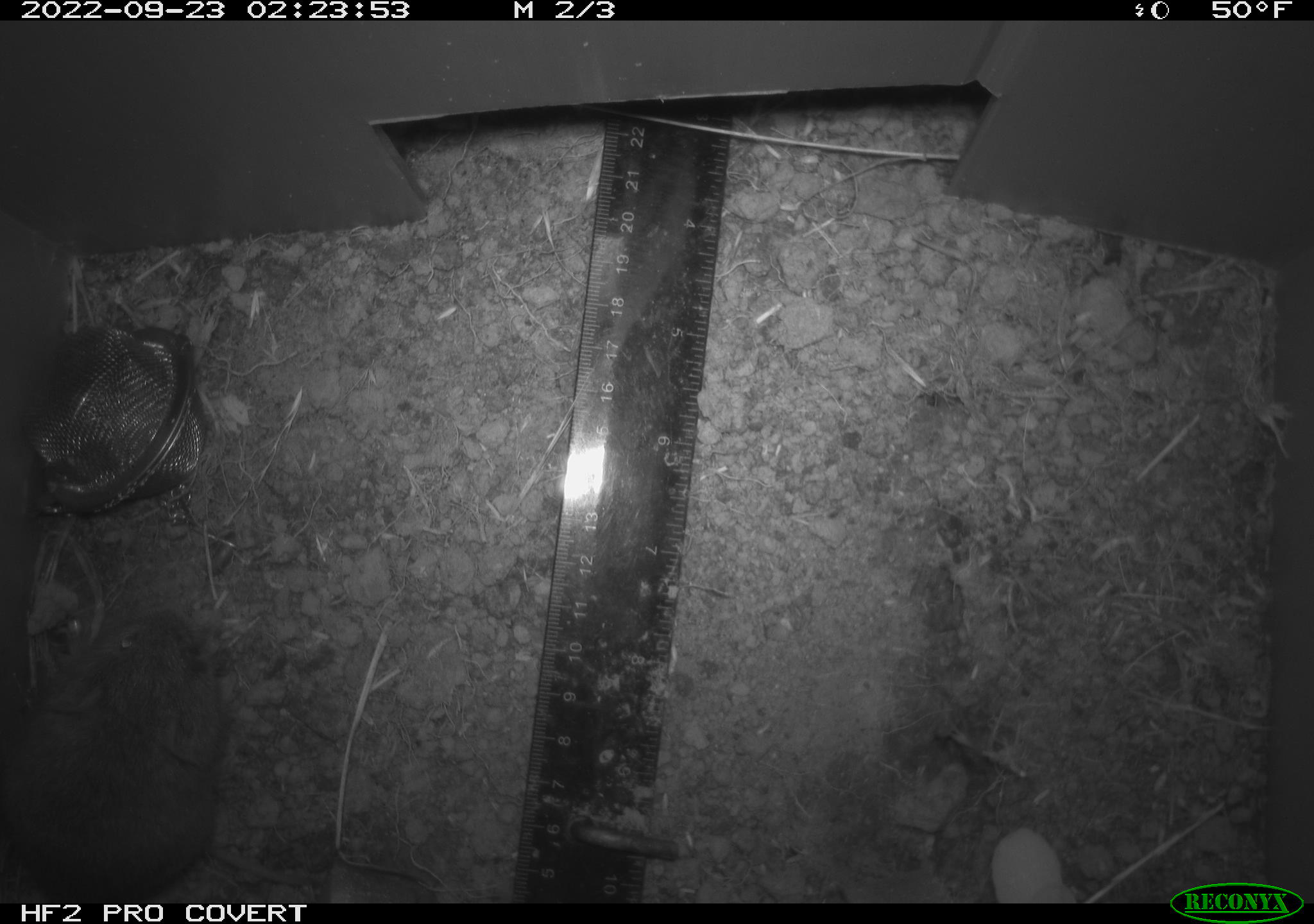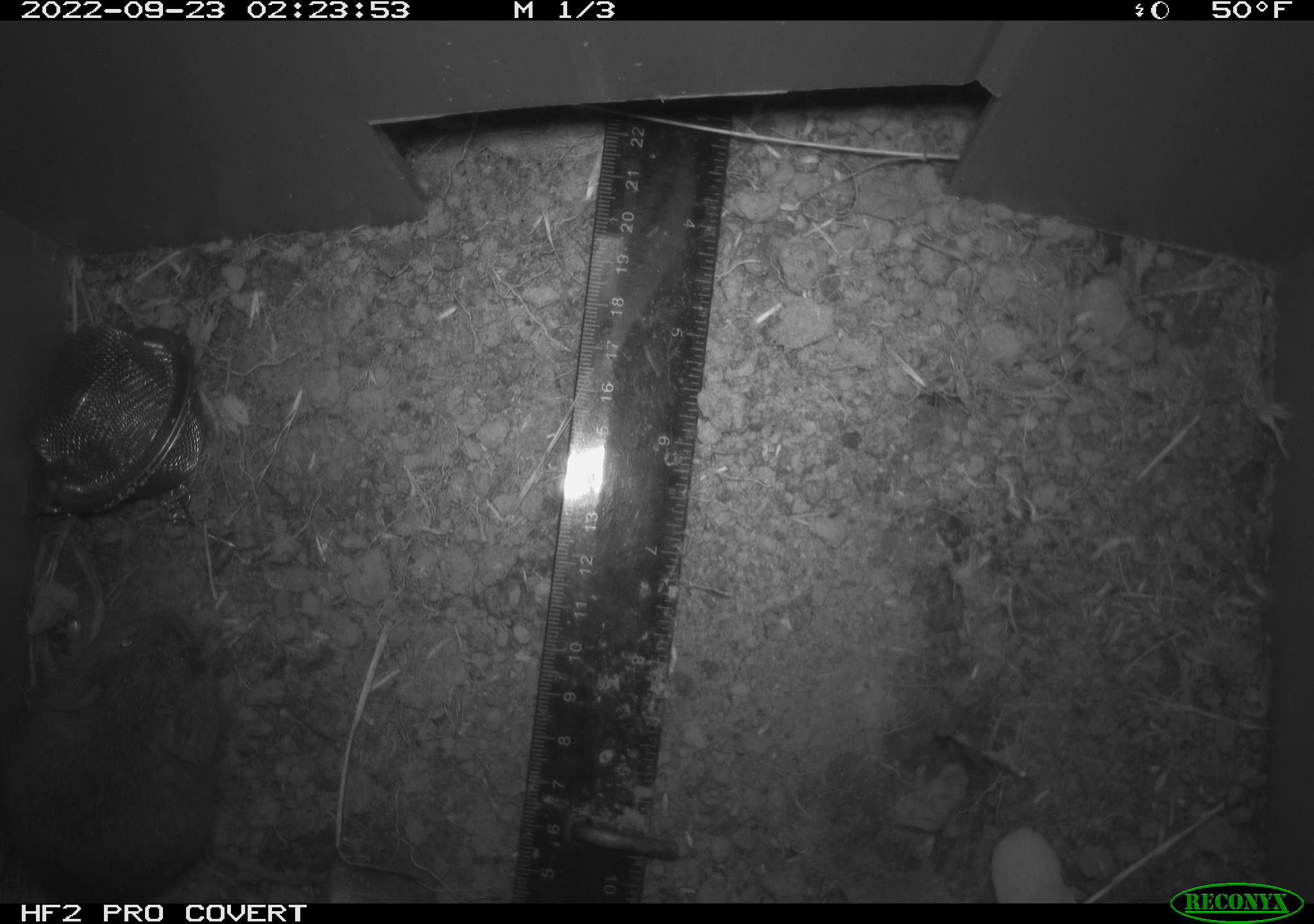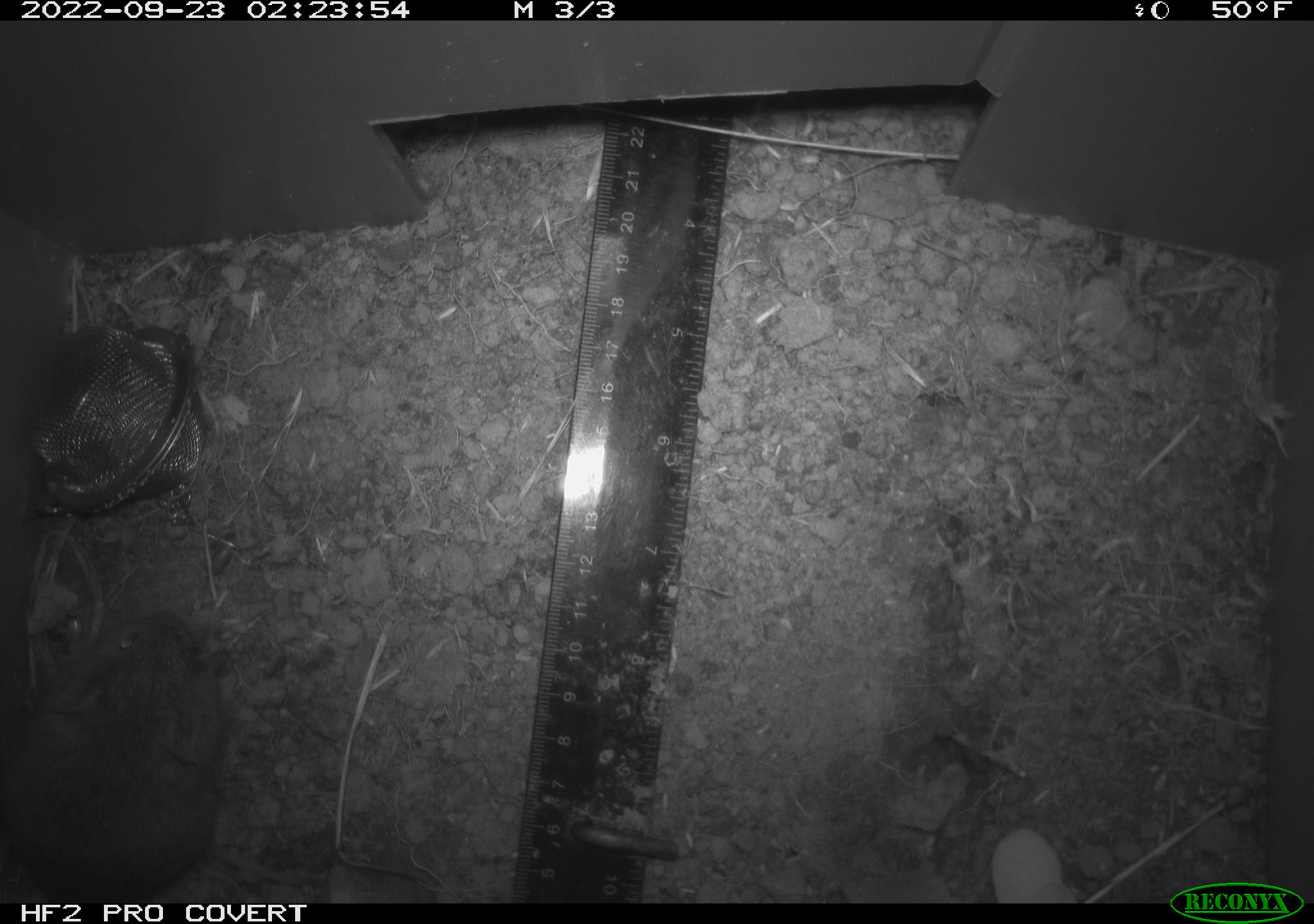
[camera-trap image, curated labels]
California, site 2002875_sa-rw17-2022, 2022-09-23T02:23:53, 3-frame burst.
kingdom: Animalia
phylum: Chordata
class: Mammalia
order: Rodentia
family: Cricetidae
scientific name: Arvicolinae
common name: voles, lemmings, and muskrats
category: arvicolinae subfamily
Arvicolinae subfamily (voles, lemmings, and muskrats) (Arvicolinae).